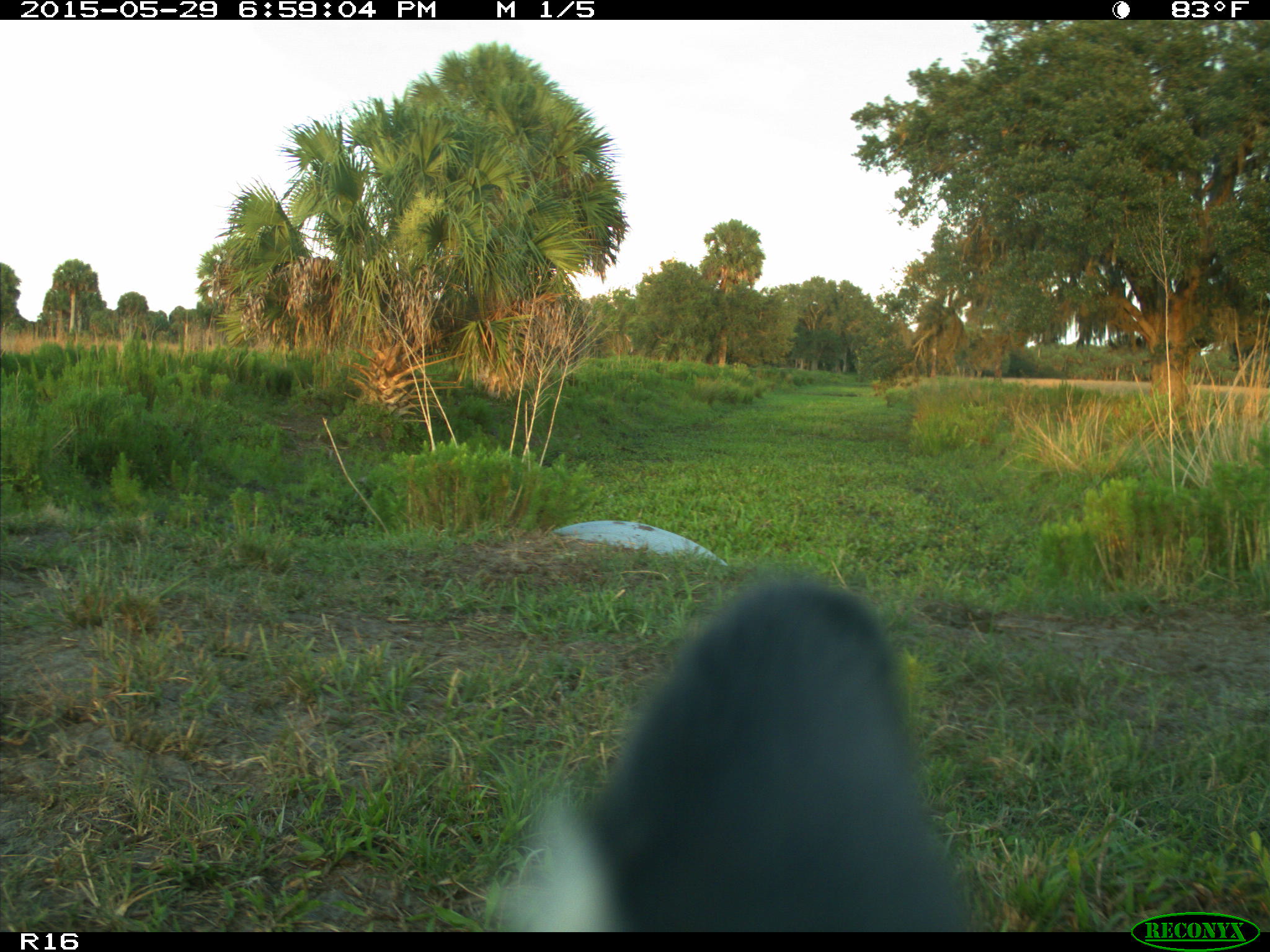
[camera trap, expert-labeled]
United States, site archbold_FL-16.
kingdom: Animalia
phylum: Chordata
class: Mammalia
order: Artiodactyla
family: Bovidae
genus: Bos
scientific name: Bos taurus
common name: domestic cow